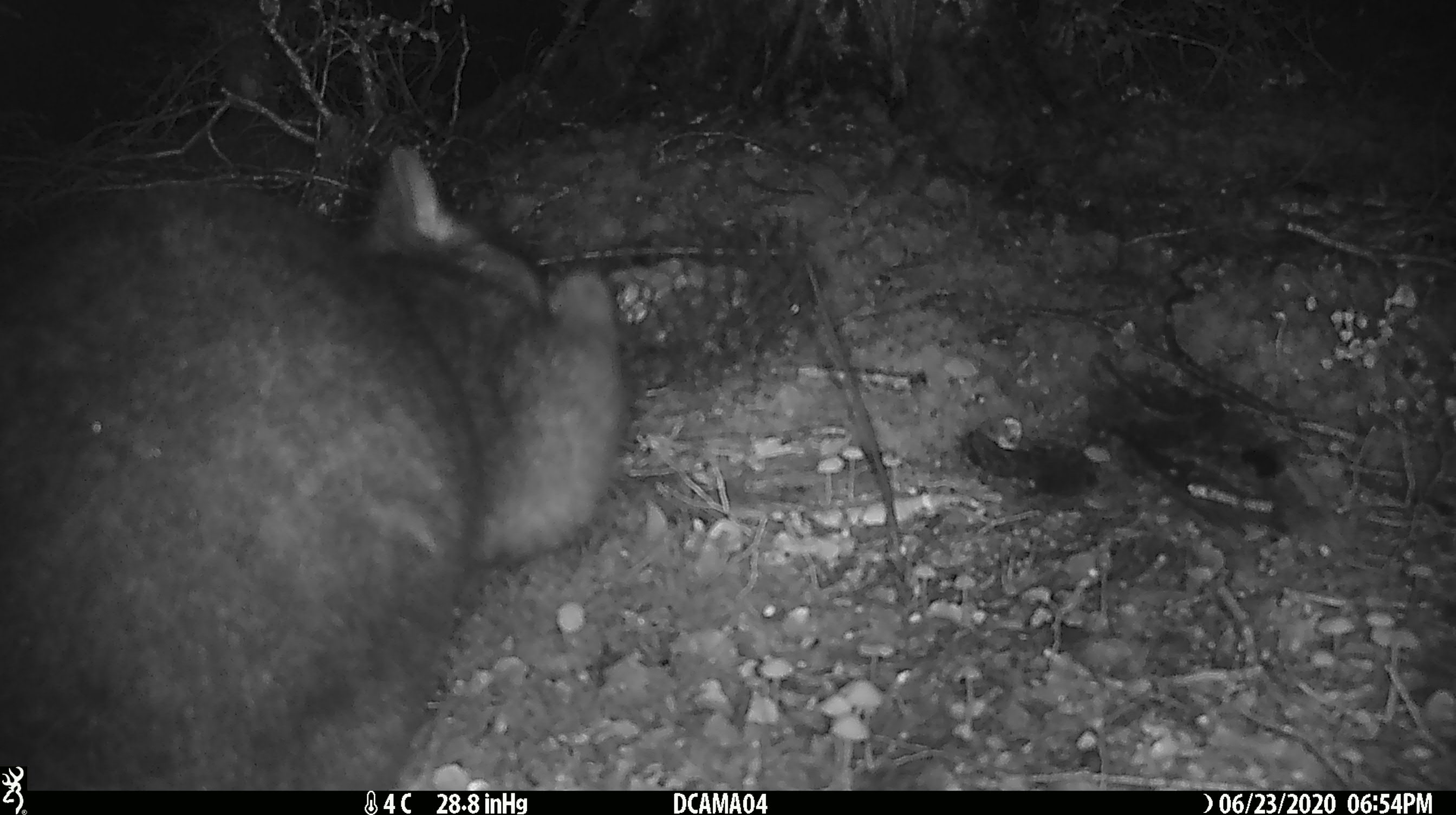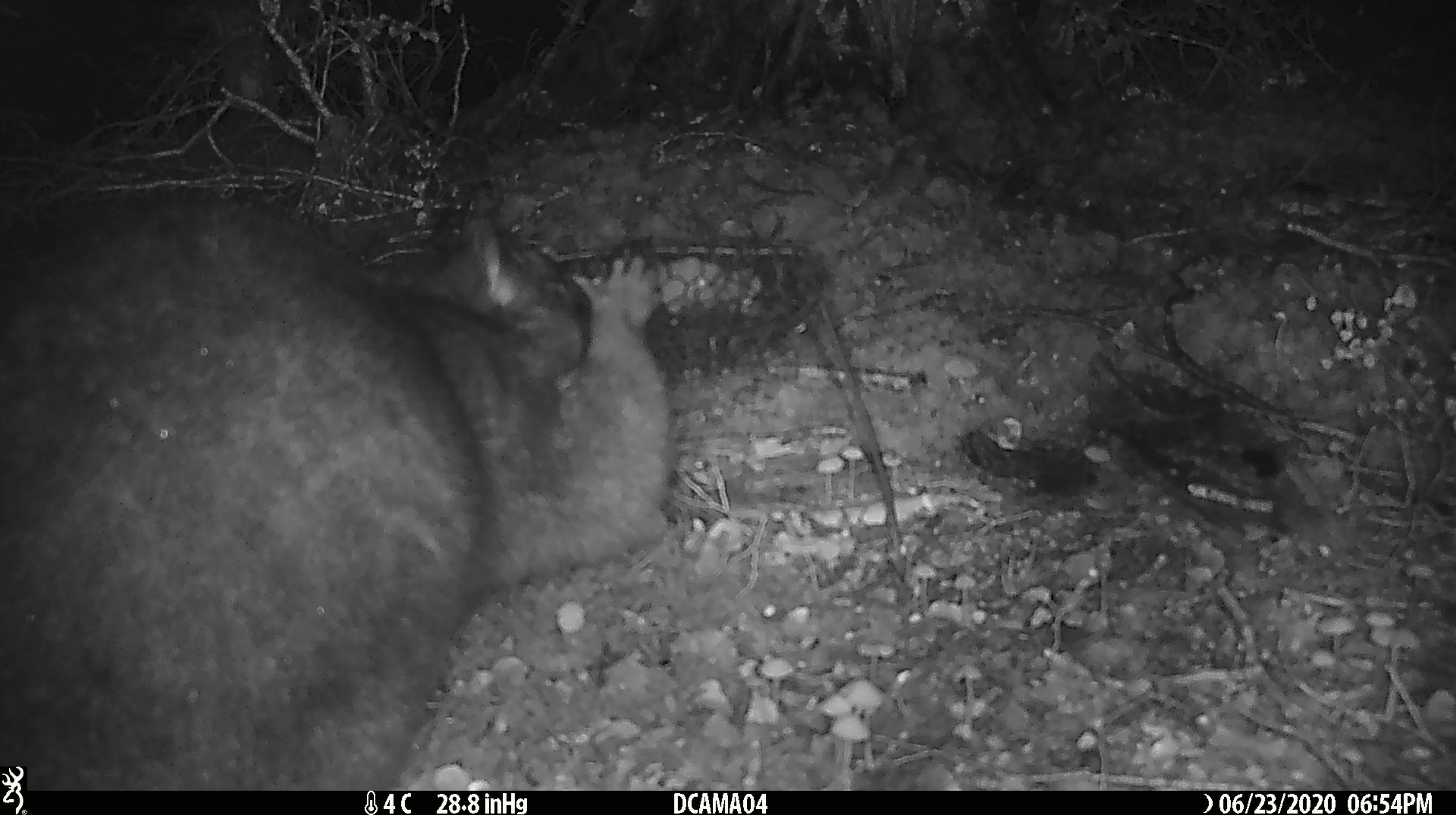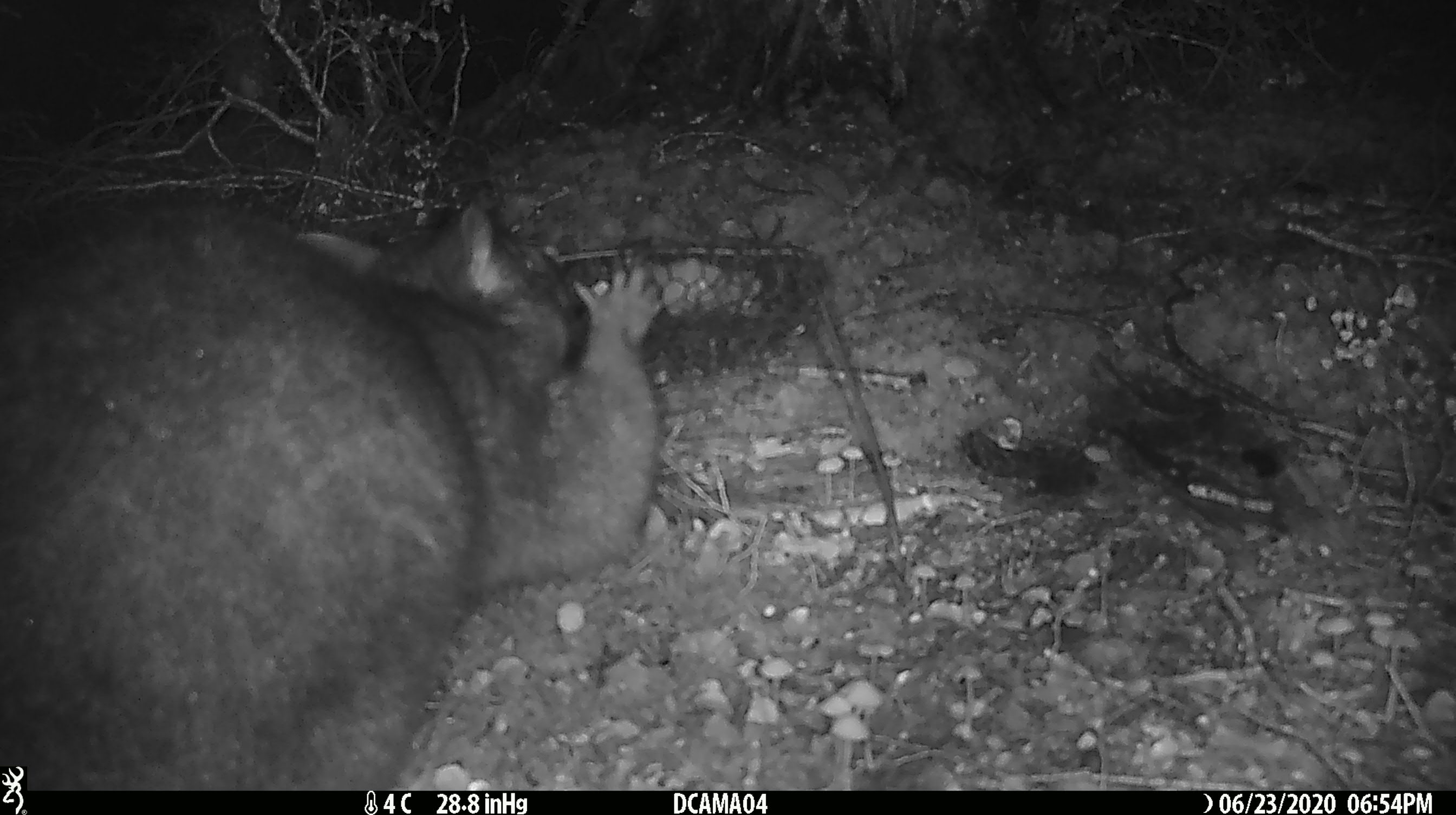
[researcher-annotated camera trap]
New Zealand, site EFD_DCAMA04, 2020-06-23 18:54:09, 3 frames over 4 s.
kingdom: Animalia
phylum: Chordata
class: Mammalia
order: Diprotodontia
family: Phalangeridae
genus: Trichosurus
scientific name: Trichosurus vulpecula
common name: common brushtail possum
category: possum